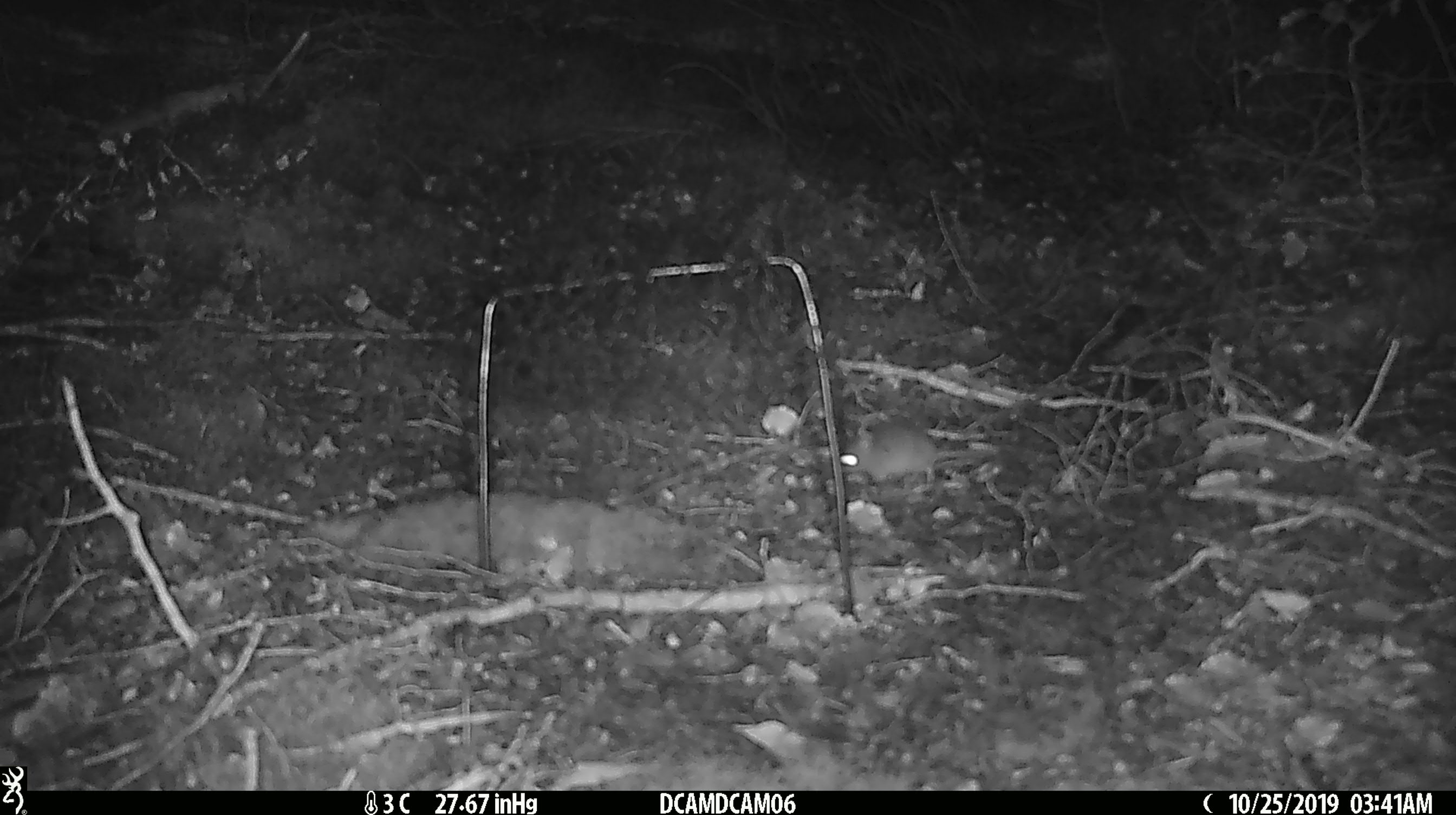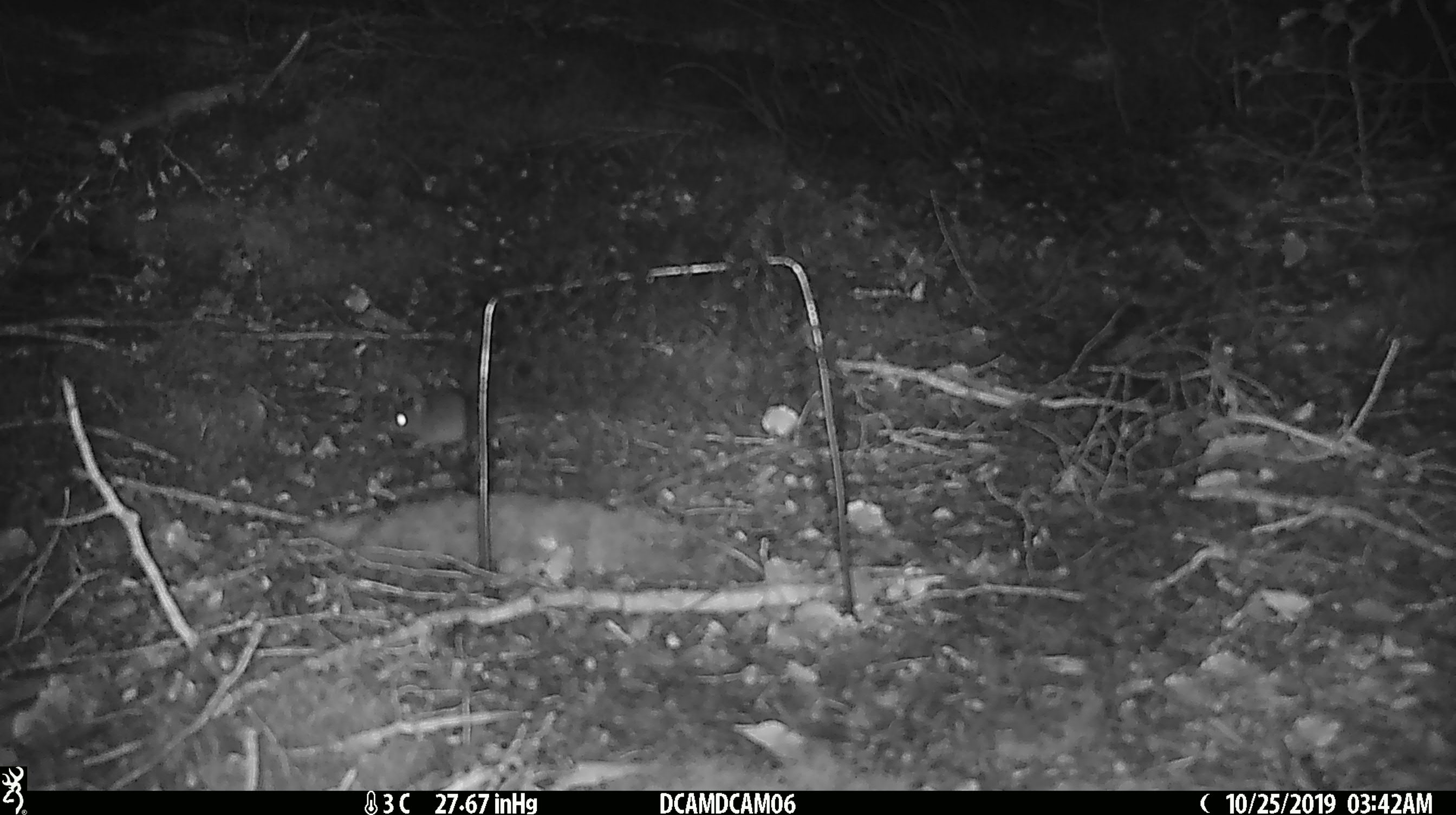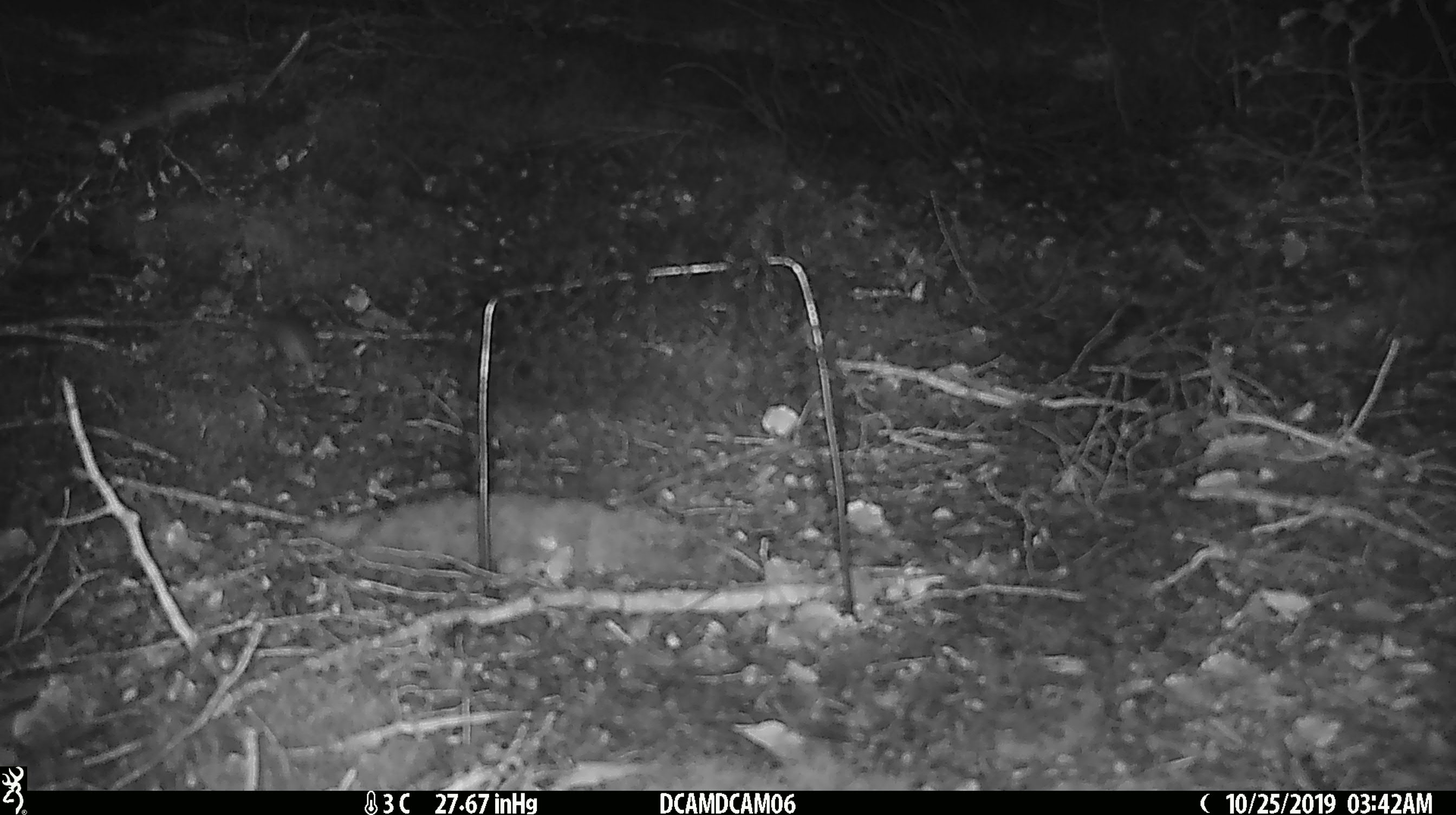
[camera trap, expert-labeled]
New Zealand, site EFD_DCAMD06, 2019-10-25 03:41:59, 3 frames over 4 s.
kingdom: Animalia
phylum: Chordata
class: Mammalia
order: Rodentia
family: Muridae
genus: Mus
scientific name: Mus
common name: mouse